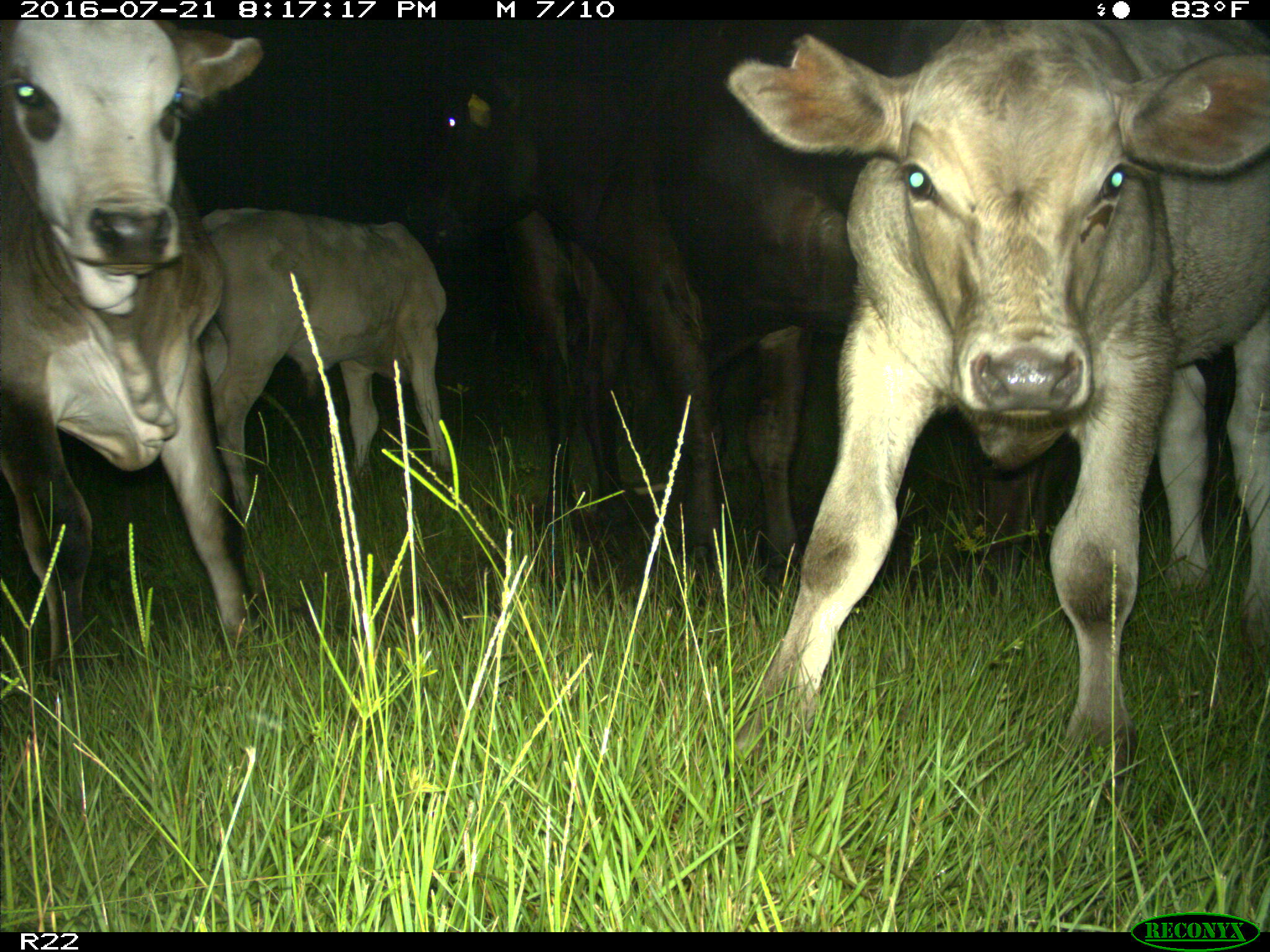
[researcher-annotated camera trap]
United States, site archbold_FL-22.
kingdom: Animalia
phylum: Chordata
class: Mammalia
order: Artiodactyla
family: Bovidae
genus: Bos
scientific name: Bos taurus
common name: domestic cow